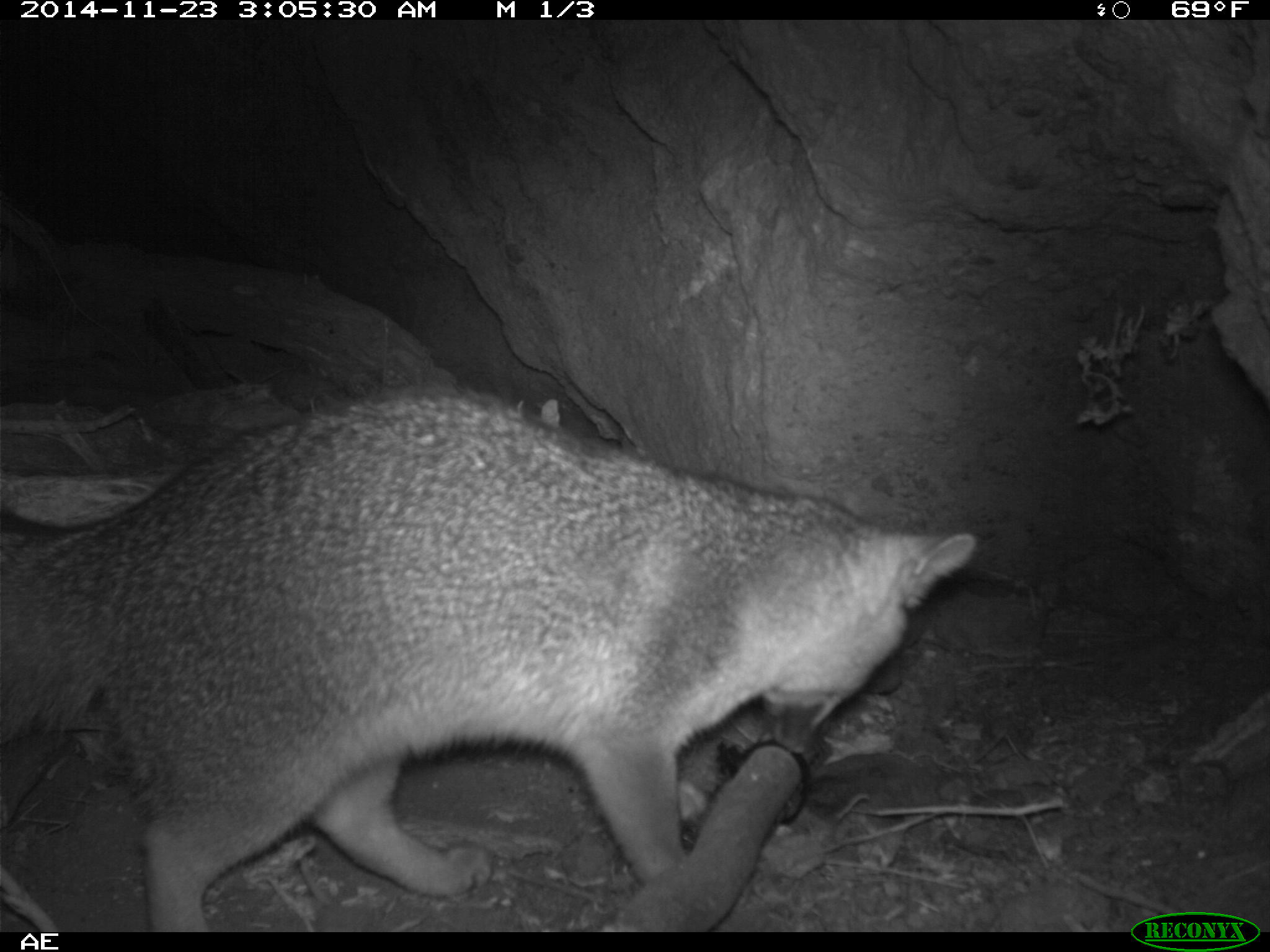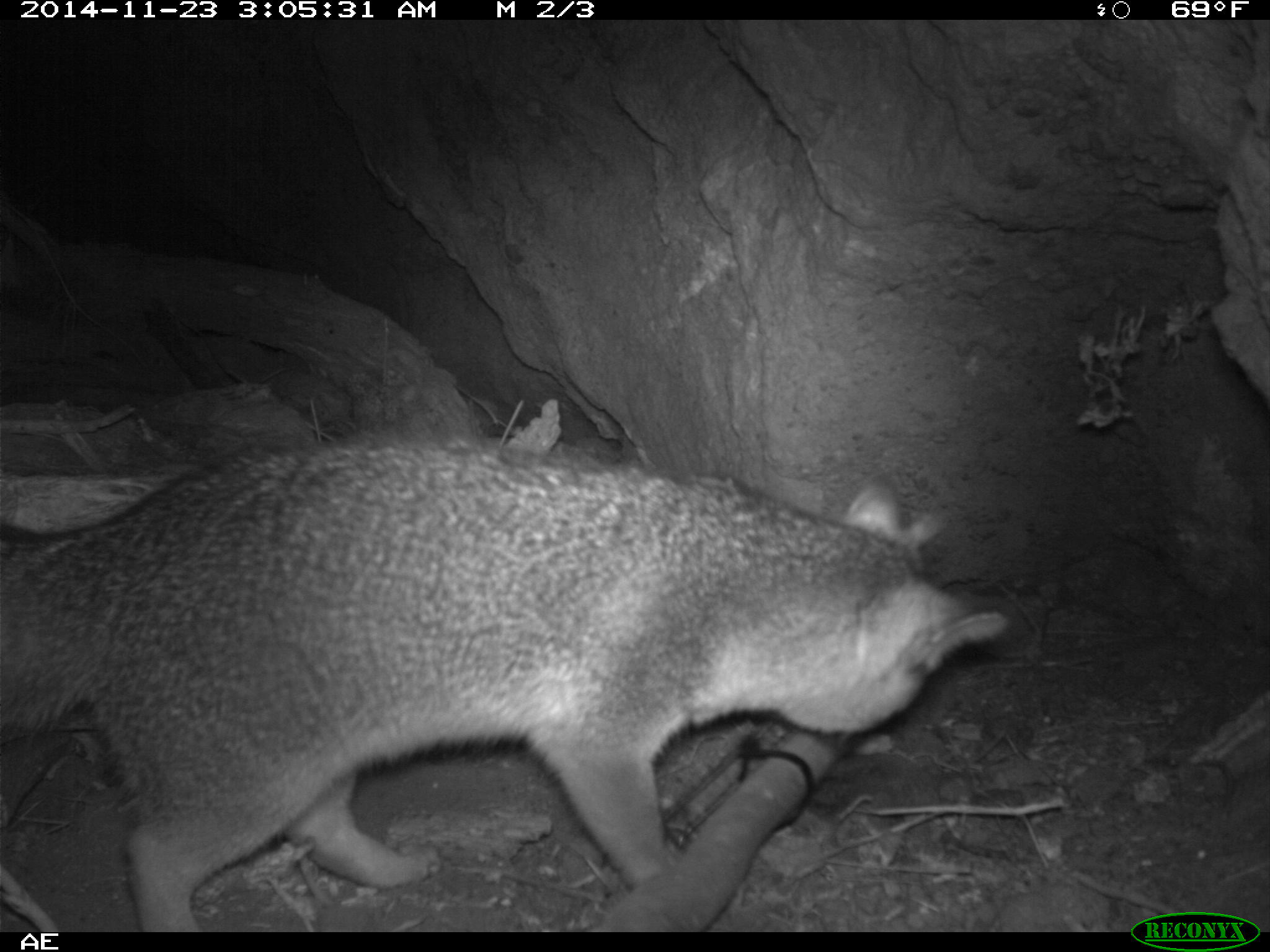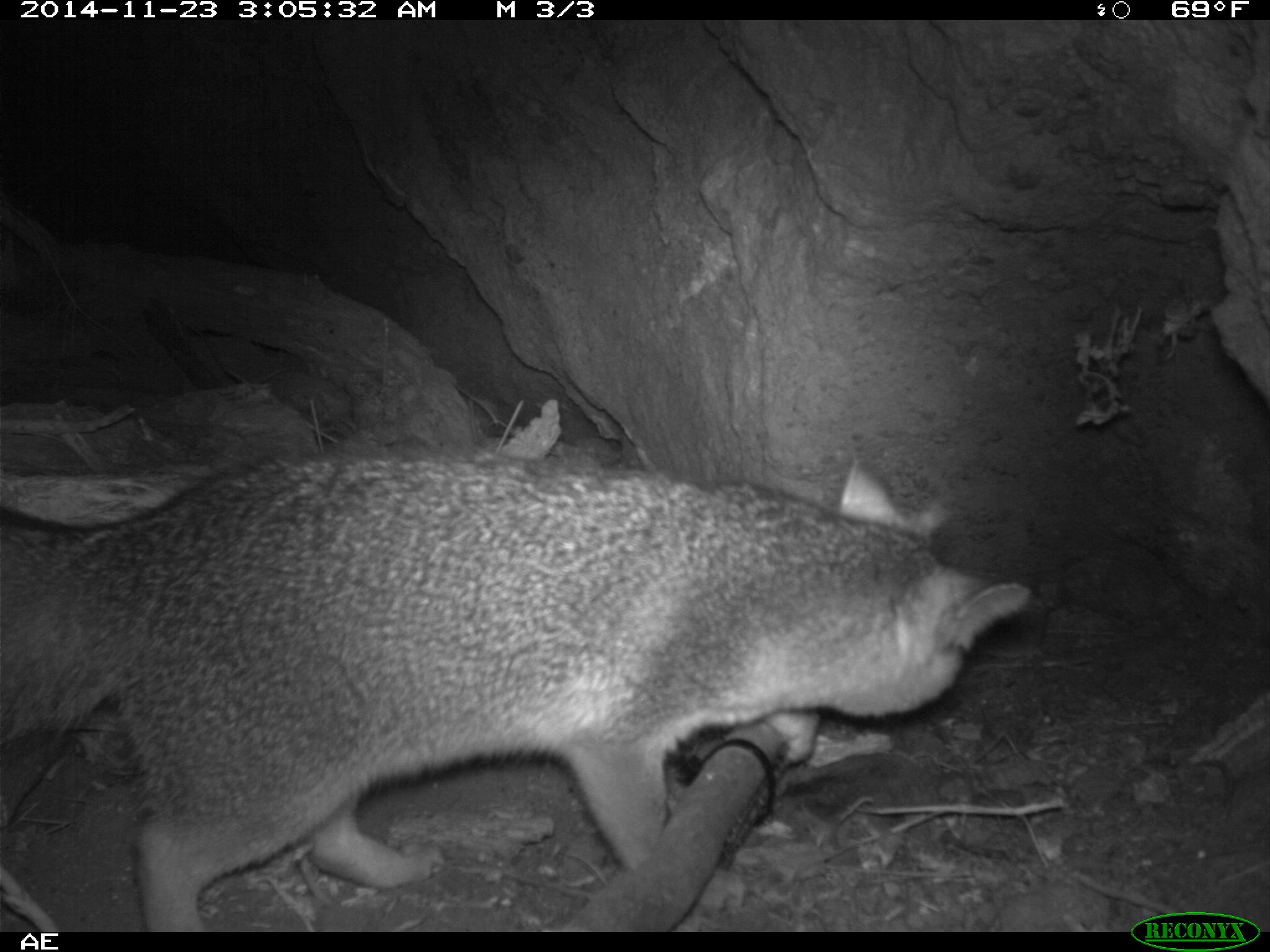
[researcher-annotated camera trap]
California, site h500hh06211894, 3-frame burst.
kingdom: Animalia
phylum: Chordata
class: Mammalia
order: Carnivora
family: Canidae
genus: Urocyon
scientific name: Urocyon littoralis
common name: island fox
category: fox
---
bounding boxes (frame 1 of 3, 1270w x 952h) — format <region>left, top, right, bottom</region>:
fox: <region>0, 382, 978, 932</region>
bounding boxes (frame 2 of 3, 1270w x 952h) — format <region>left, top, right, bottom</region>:
fox: <region>0, 432, 1011, 931</region>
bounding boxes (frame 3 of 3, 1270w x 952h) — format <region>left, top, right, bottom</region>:
fox: <region>0, 433, 1036, 931</region>